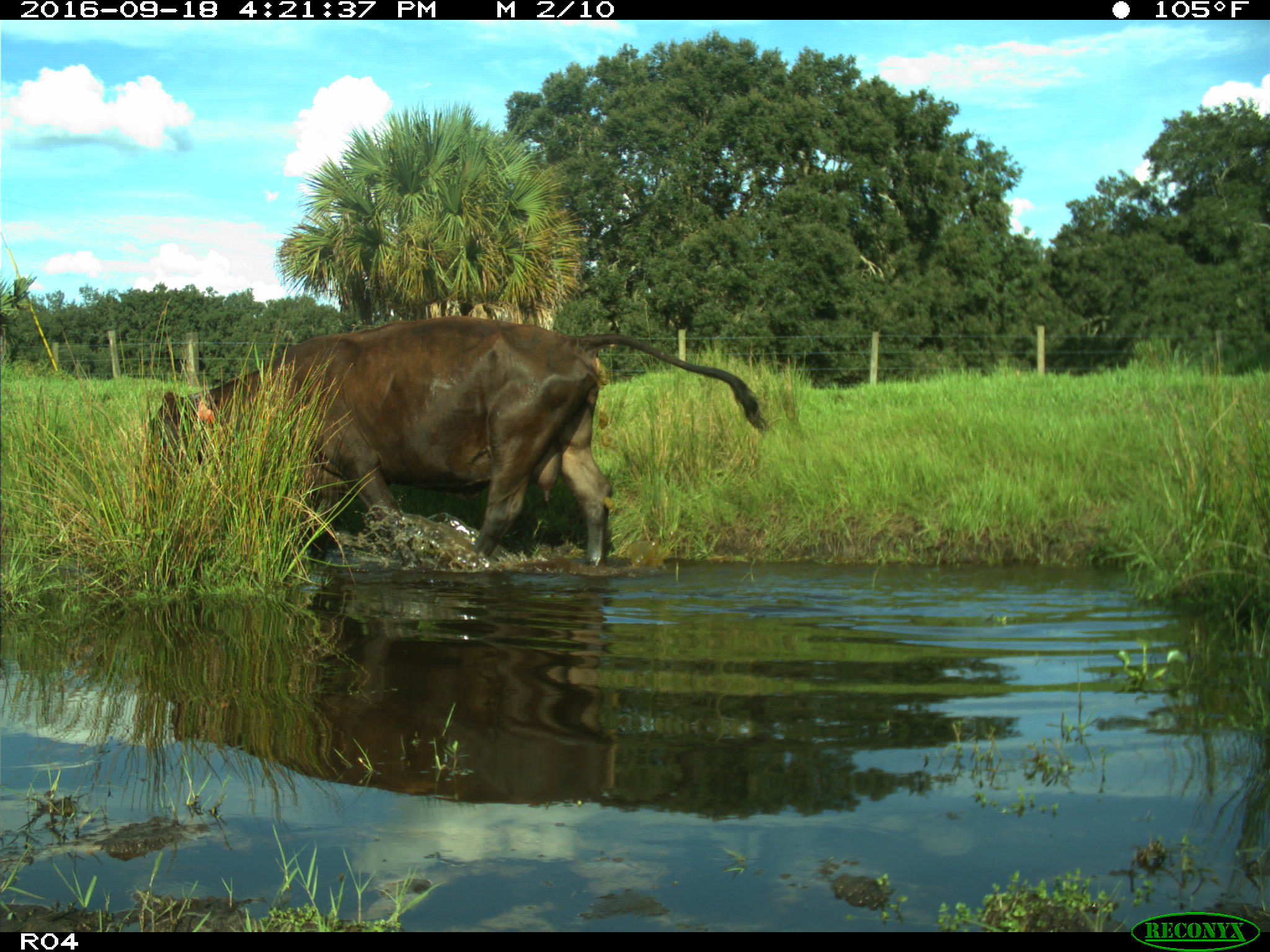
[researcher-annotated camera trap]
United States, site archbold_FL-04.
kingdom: Animalia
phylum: Chordata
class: Mammalia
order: Artiodactyla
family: Bovidae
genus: Bos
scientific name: Bos taurus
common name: domestic cow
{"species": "Bos taurus (domestic cow)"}